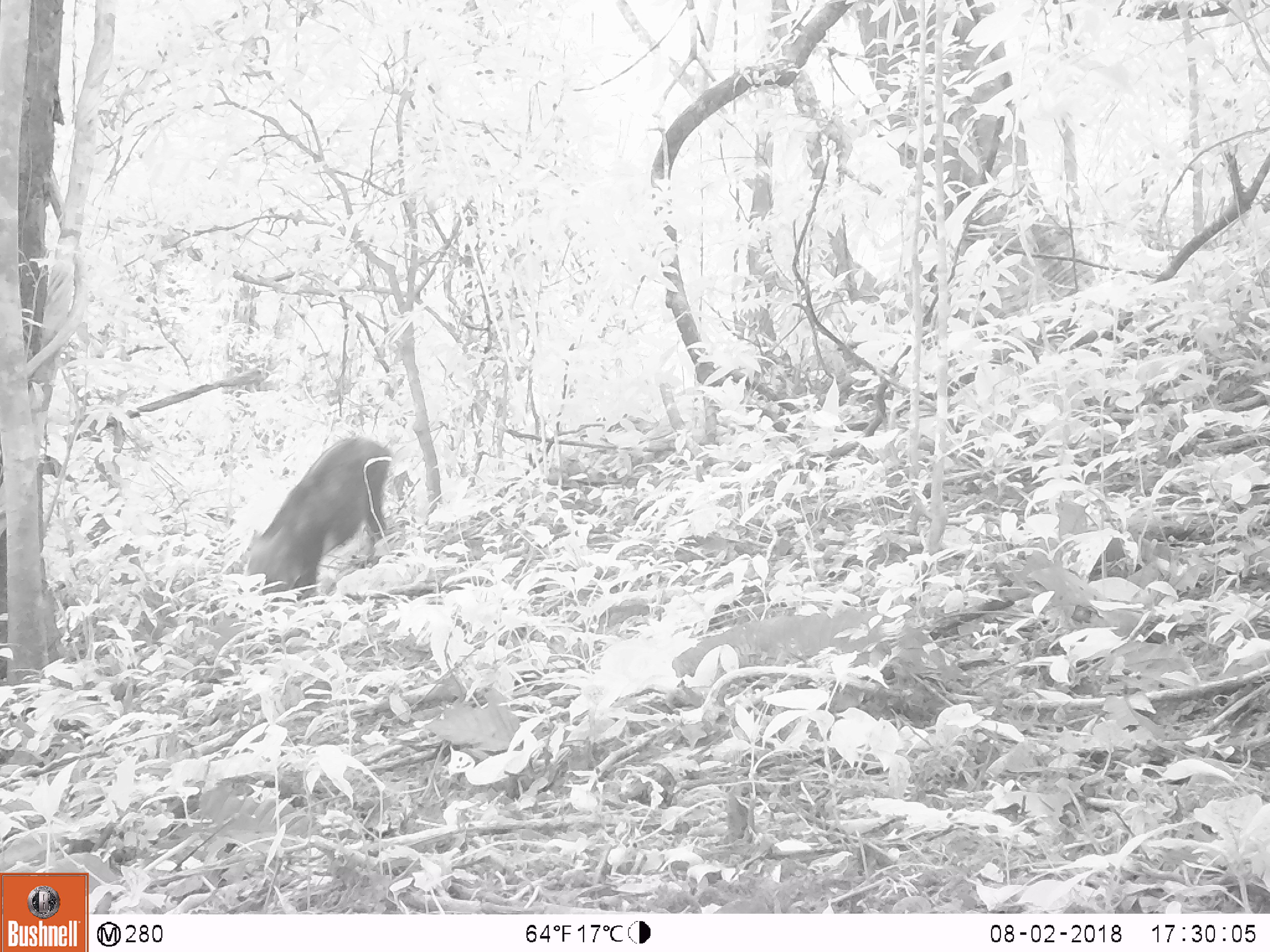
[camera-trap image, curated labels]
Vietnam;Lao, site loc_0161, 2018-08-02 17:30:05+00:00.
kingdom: Animalia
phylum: Chordata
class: Mammalia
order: Artiodactyla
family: Suidae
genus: Sus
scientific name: Sus scrofa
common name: eurasian wild pig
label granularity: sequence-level